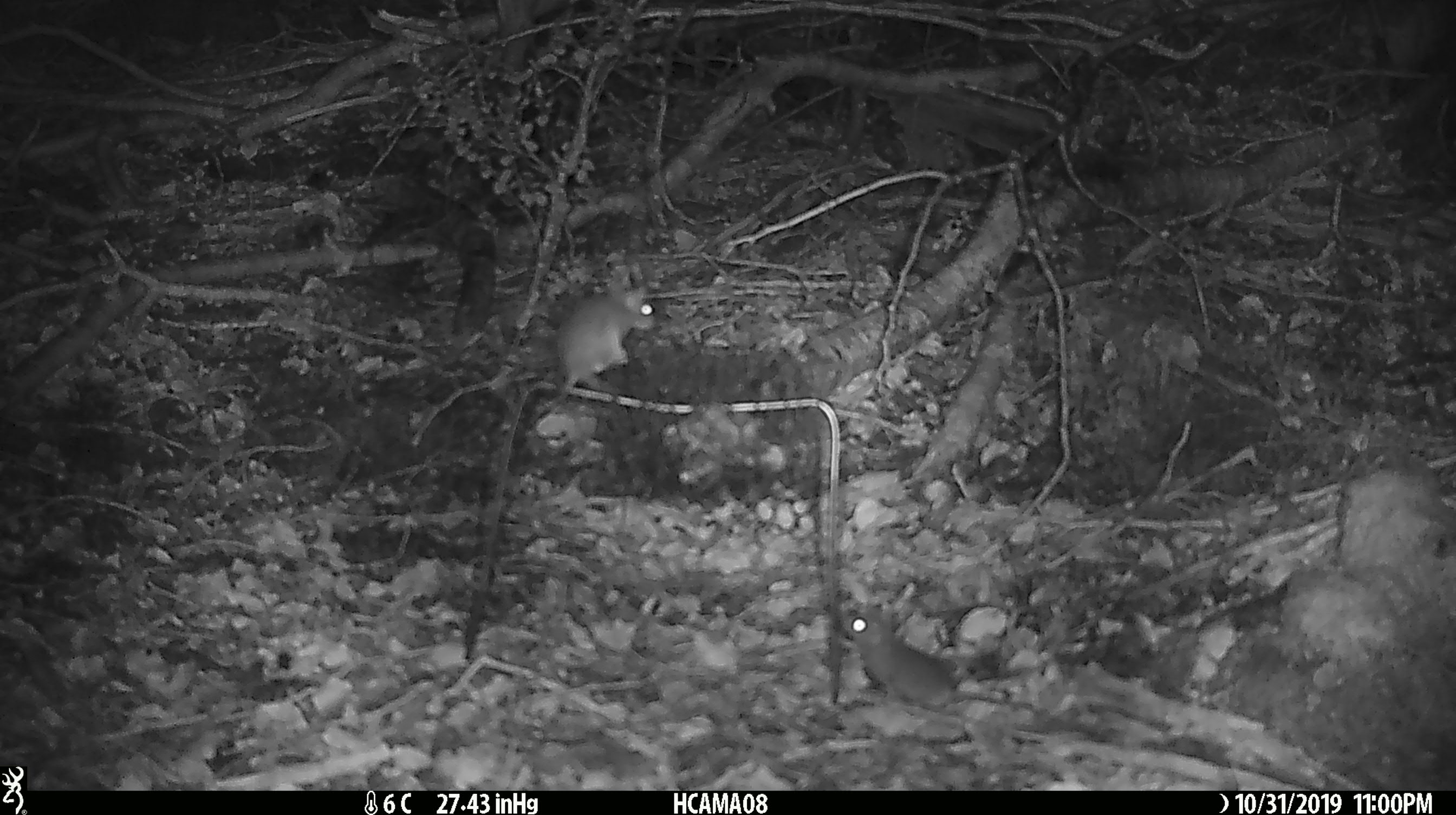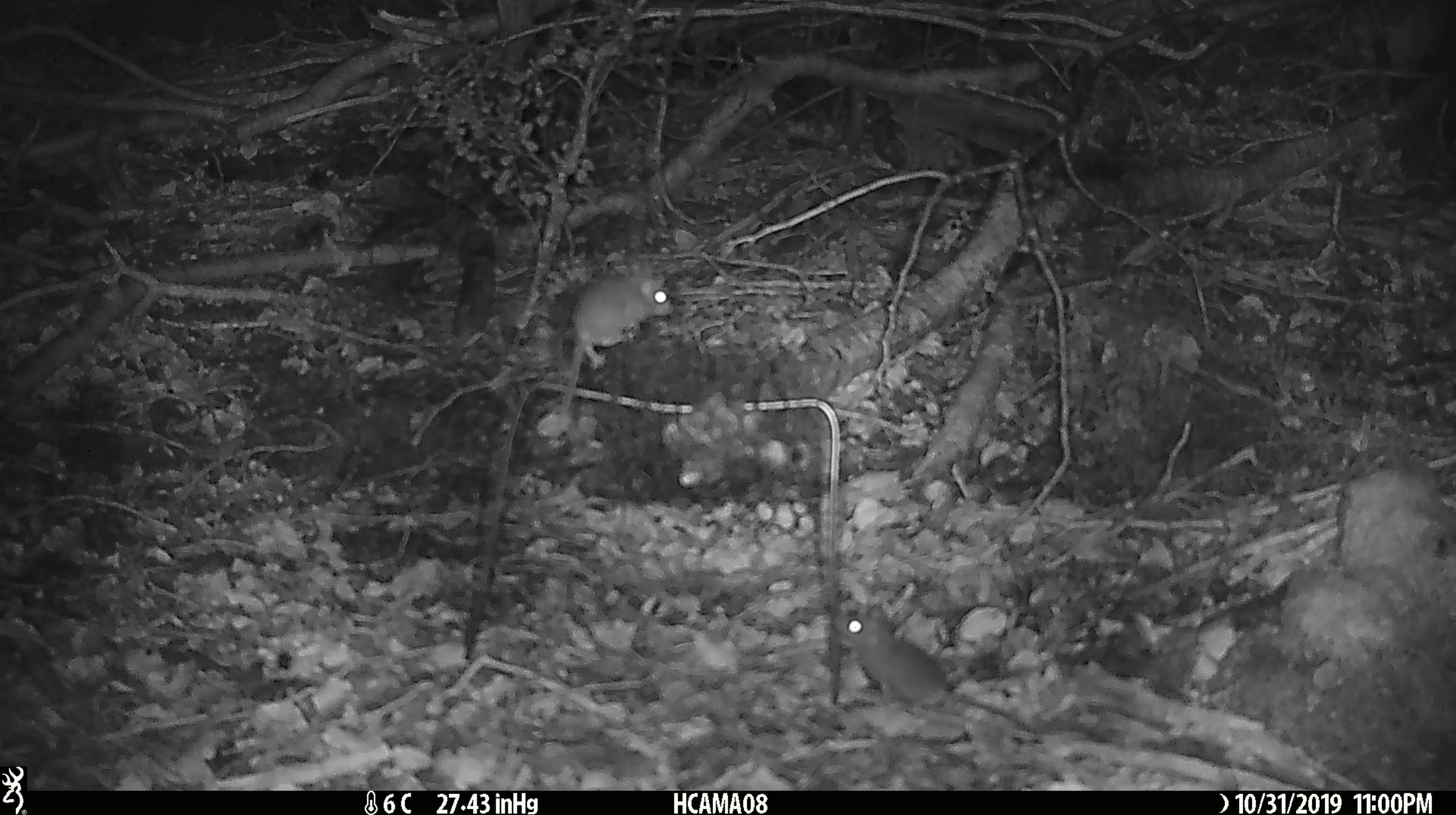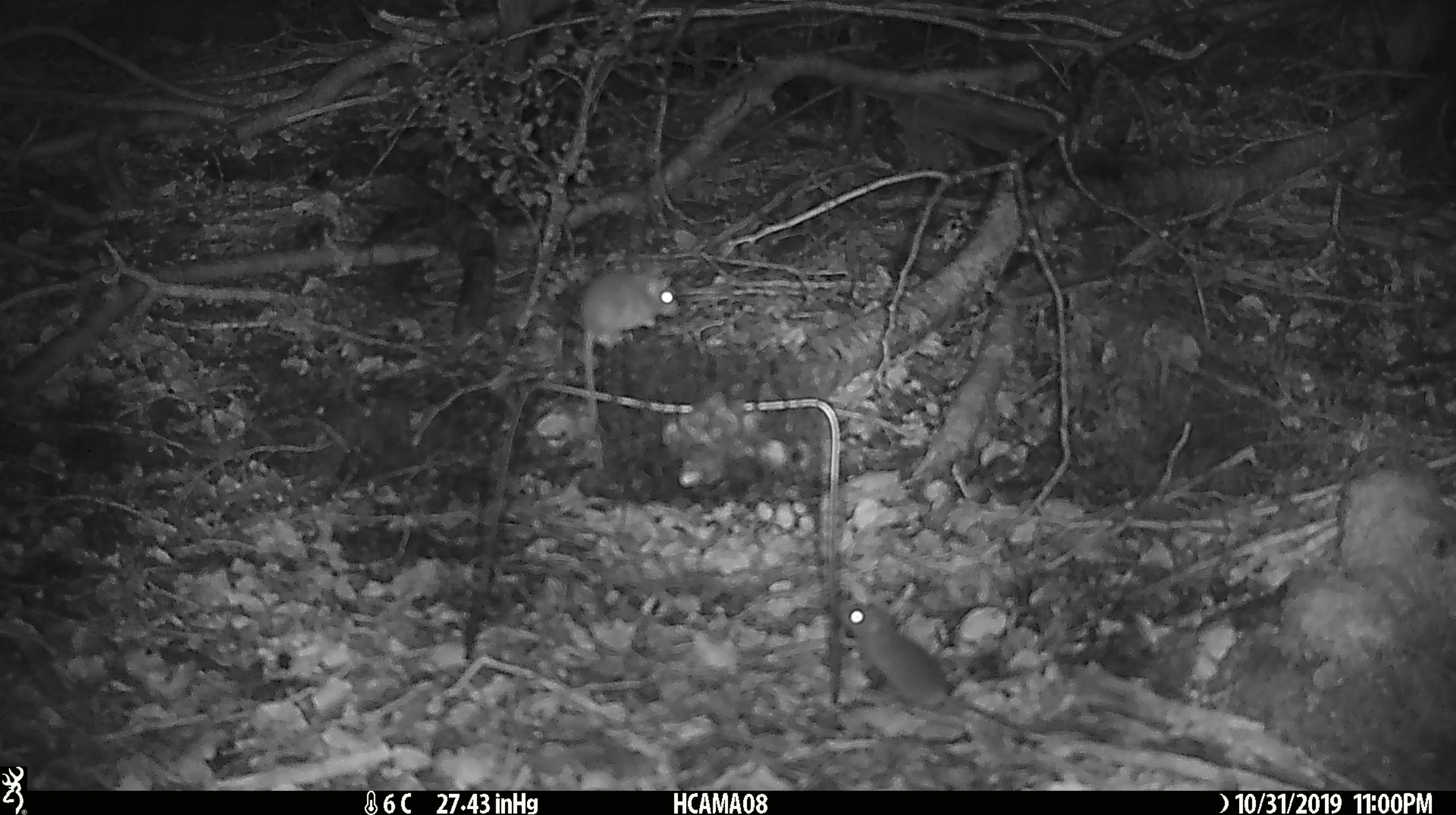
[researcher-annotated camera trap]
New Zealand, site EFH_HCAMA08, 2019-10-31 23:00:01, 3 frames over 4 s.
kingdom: Animalia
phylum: Chordata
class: Mammalia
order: Rodentia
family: Muridae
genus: Mus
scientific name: Mus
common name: mouse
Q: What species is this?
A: Mouse (Mus).